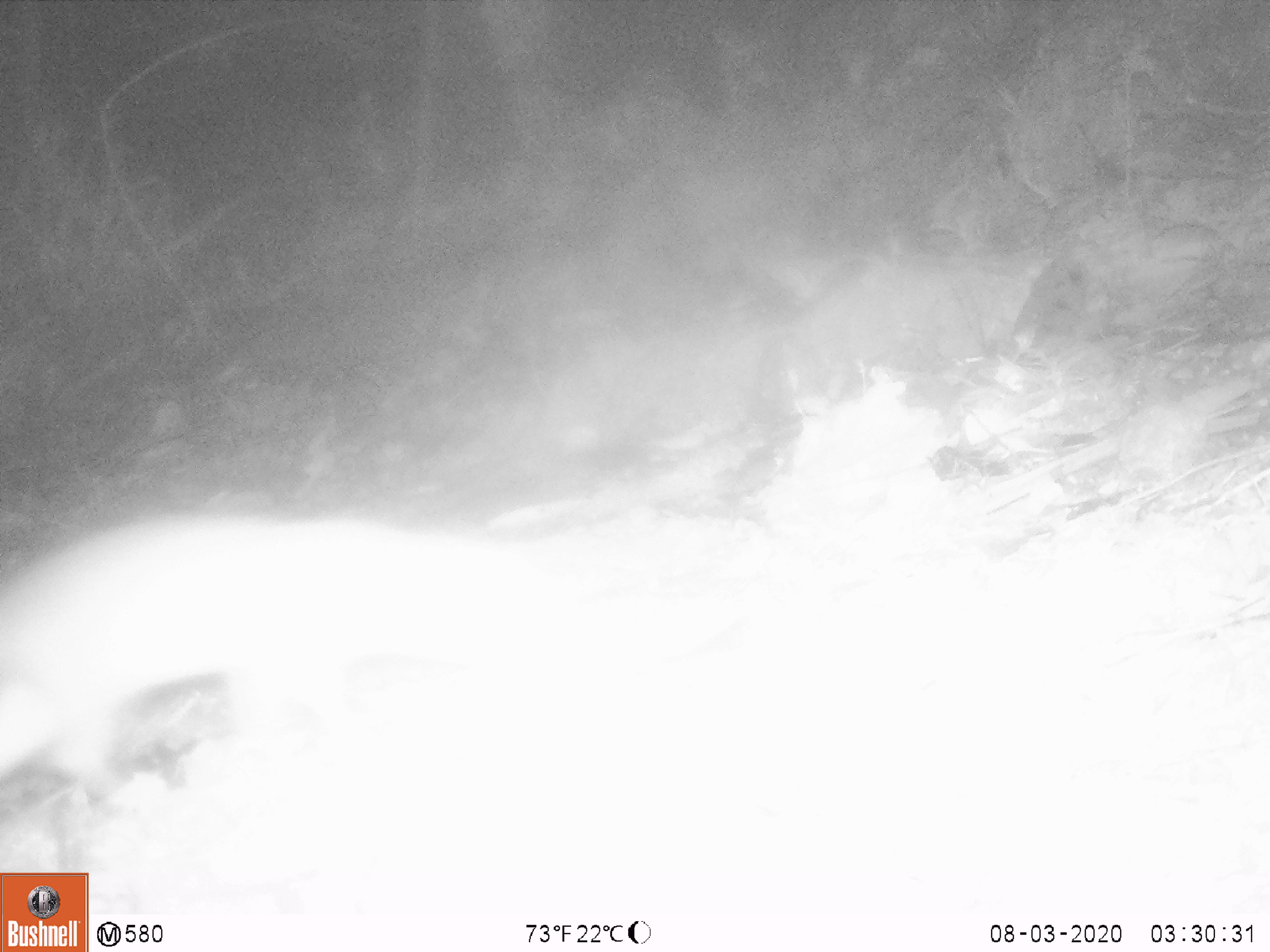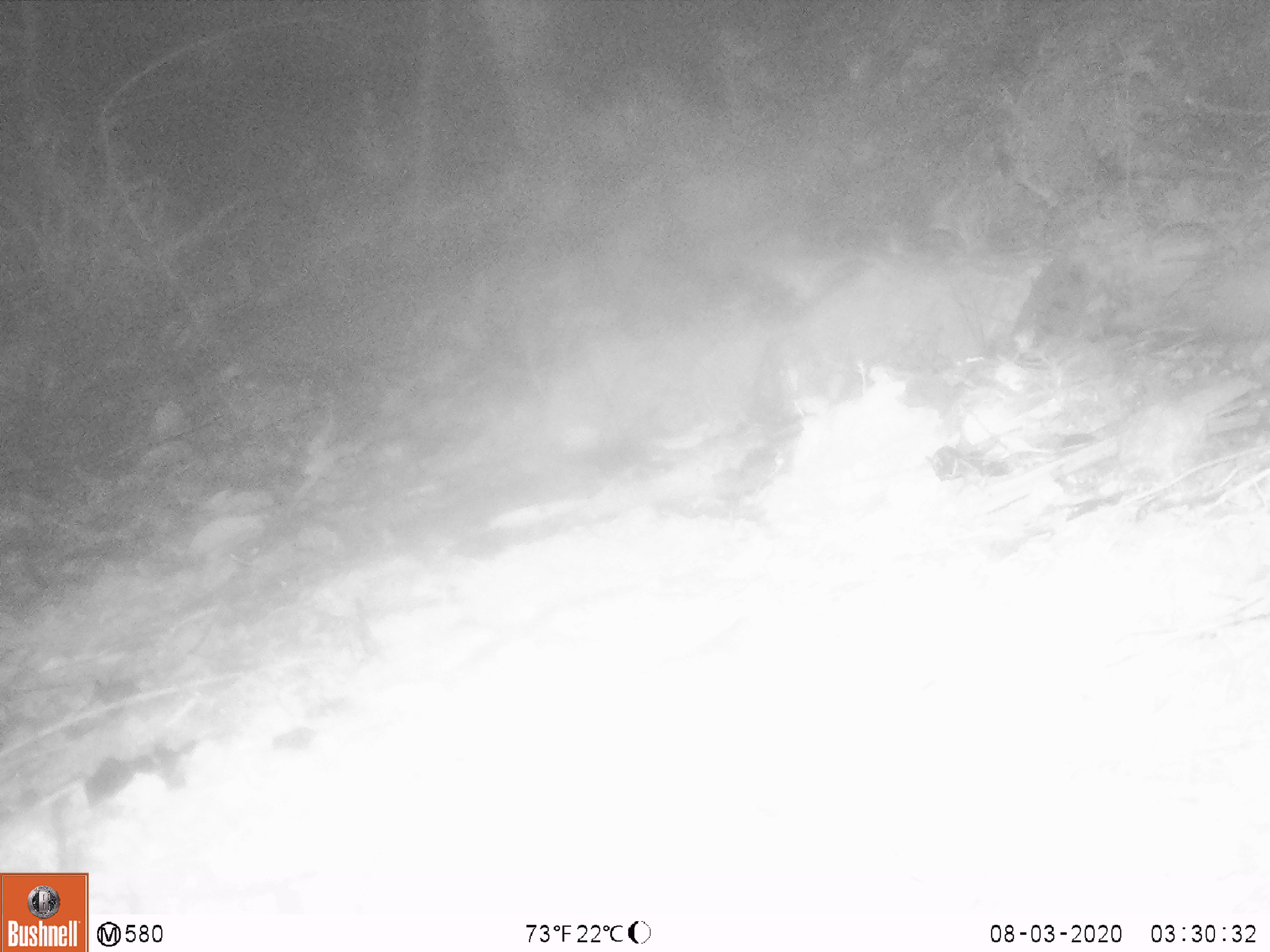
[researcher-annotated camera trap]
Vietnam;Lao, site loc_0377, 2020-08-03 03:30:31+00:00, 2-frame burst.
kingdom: Animalia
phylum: Chordata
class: Mammalia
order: Carnivora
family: Mustelidae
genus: Melogale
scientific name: Melogale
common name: ferret badger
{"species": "ferret badger (Melogale)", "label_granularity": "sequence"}